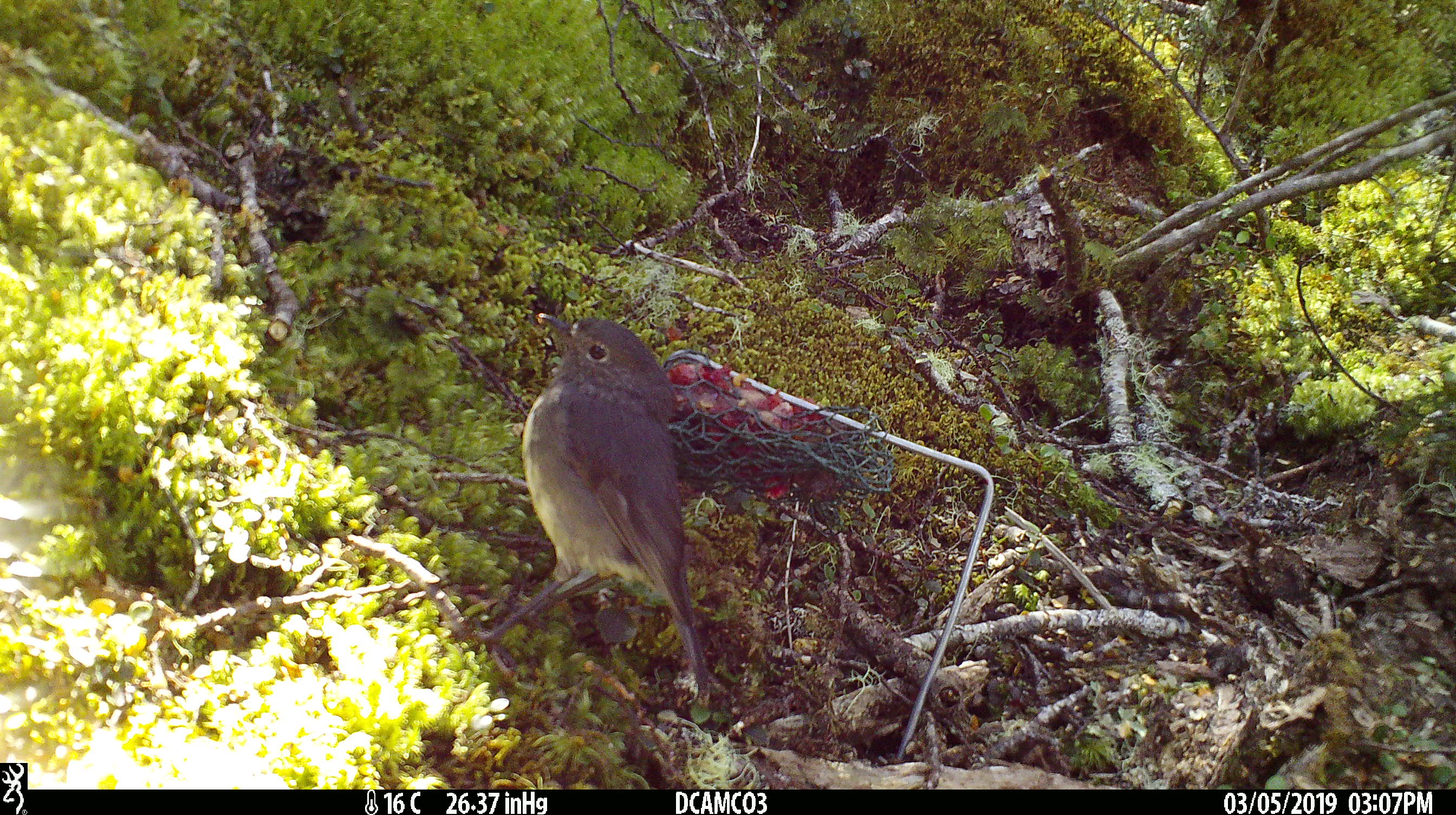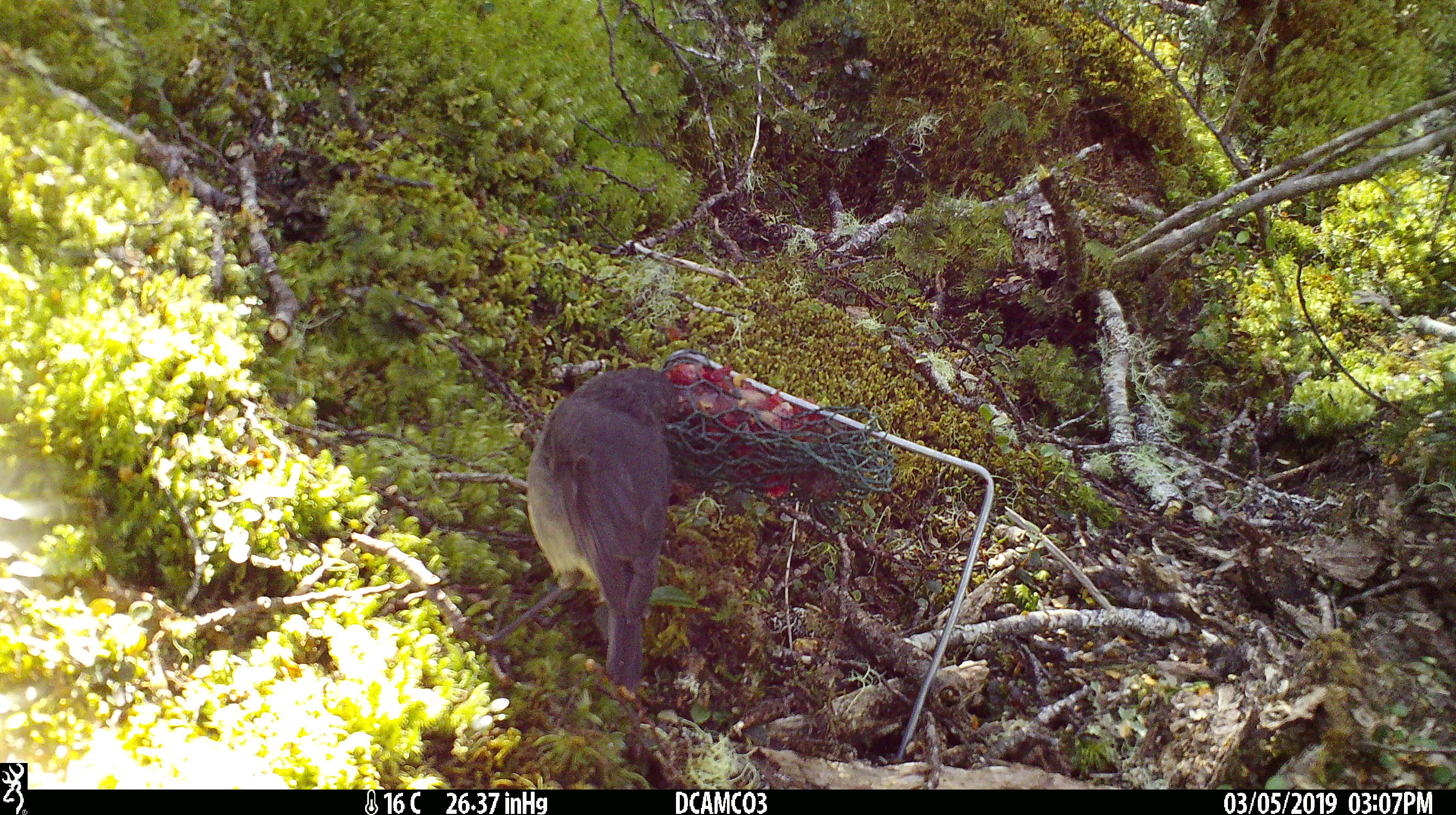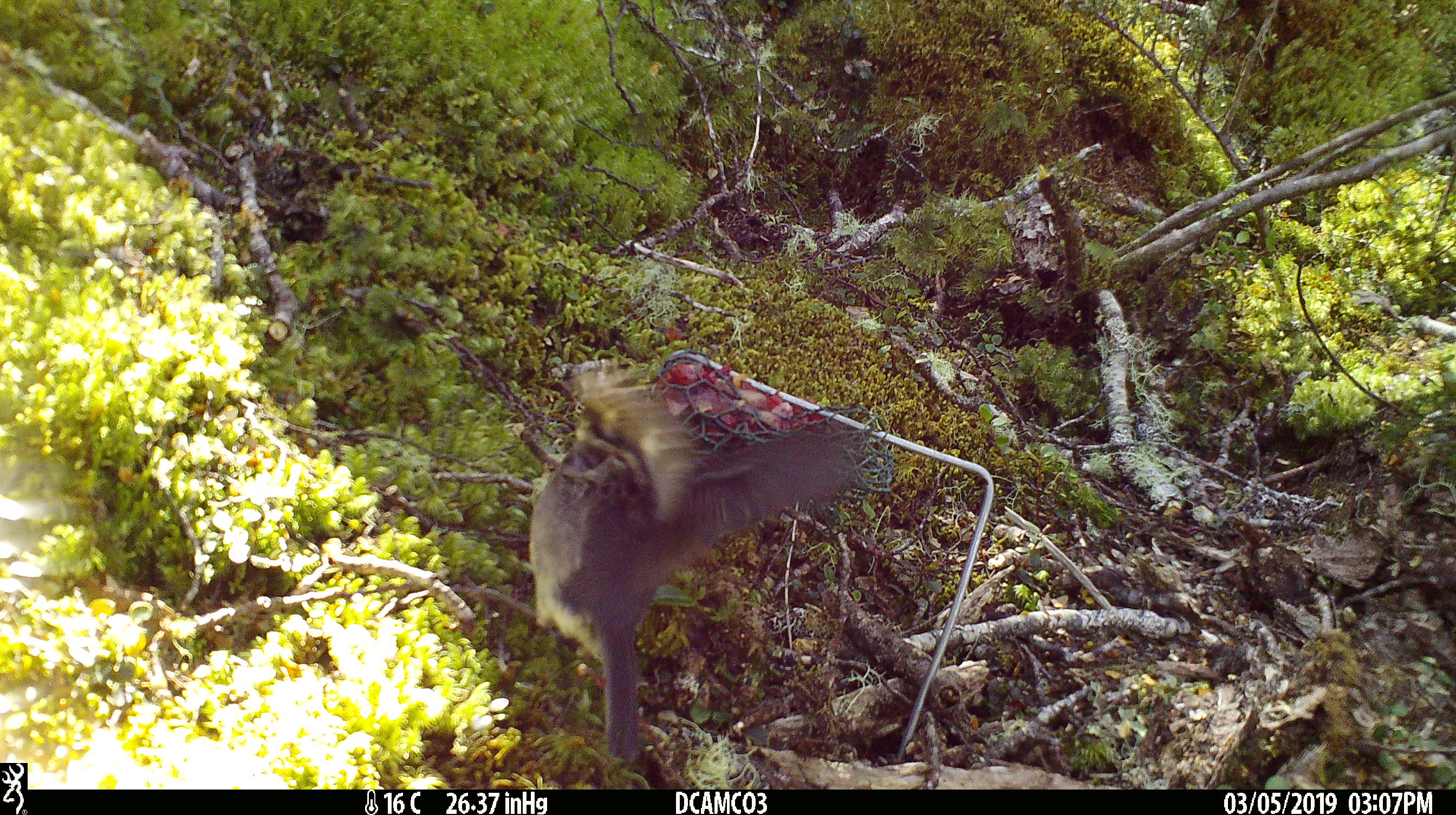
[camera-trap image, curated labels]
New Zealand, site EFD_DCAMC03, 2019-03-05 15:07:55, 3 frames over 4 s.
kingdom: Animalia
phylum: Chordata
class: Aves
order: Passeriformes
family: Petroicidae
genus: Petroica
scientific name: Petroica australis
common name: new zealand robin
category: robin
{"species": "robin (new zealand robin) (Petroica australis)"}